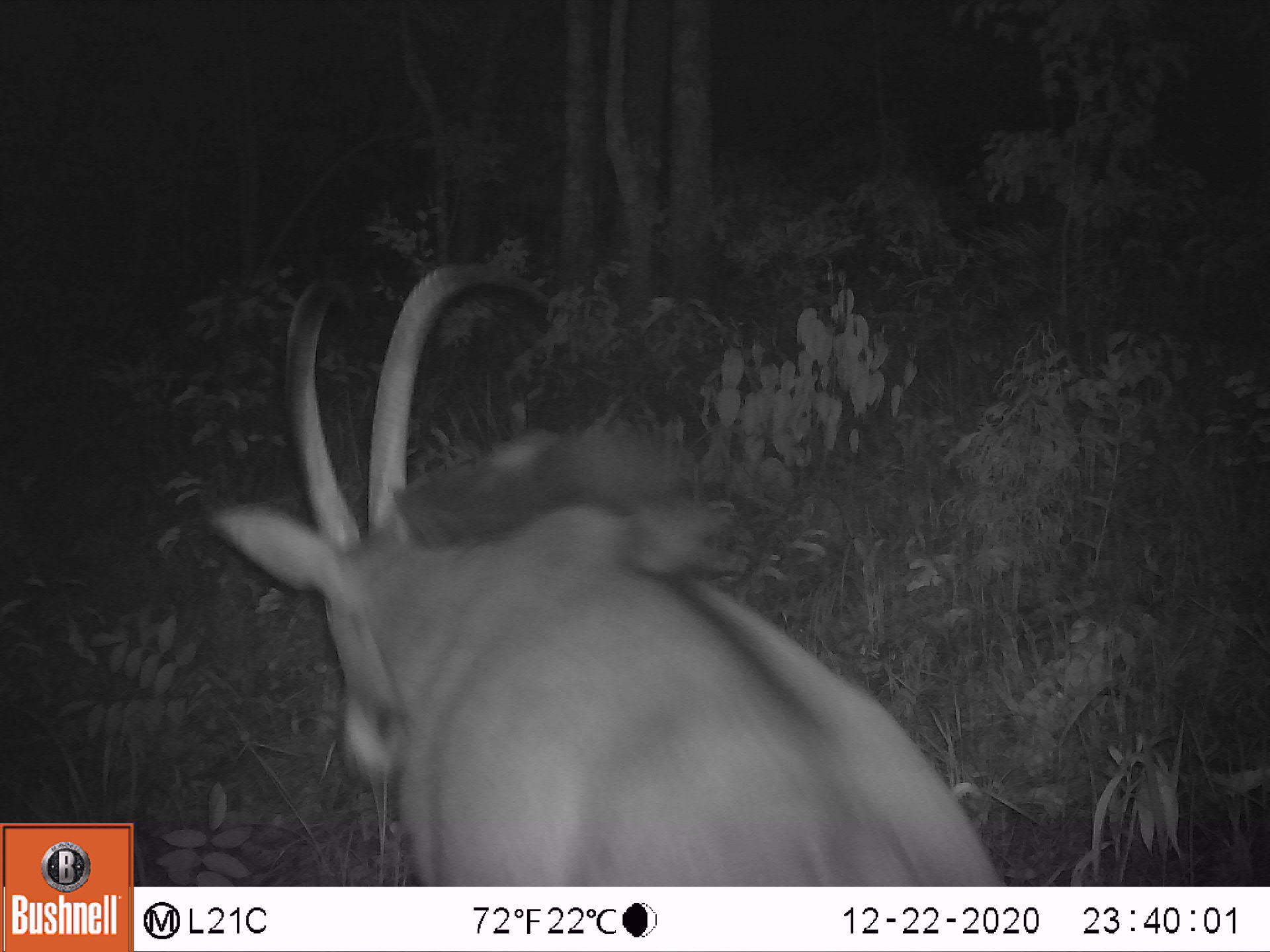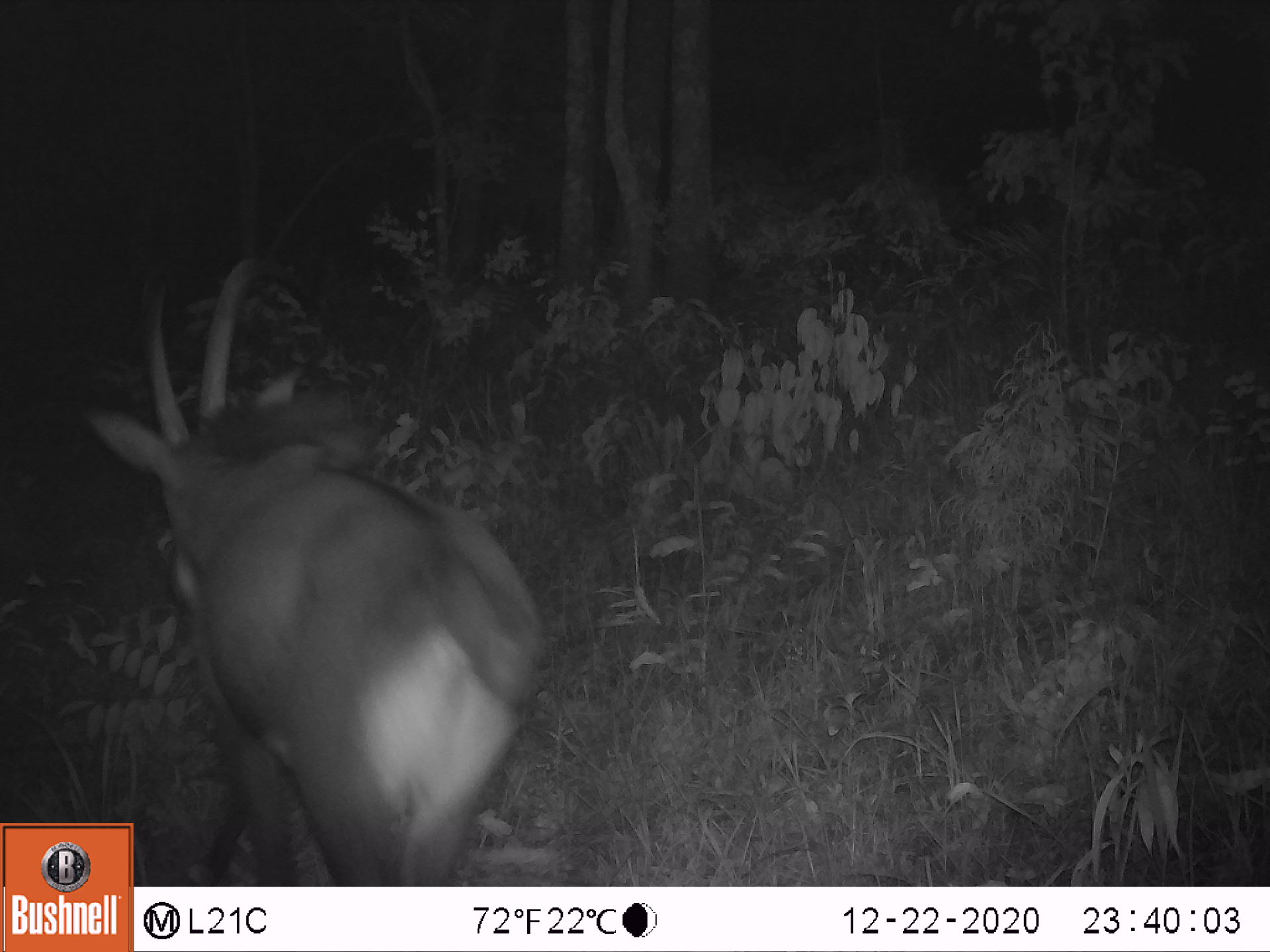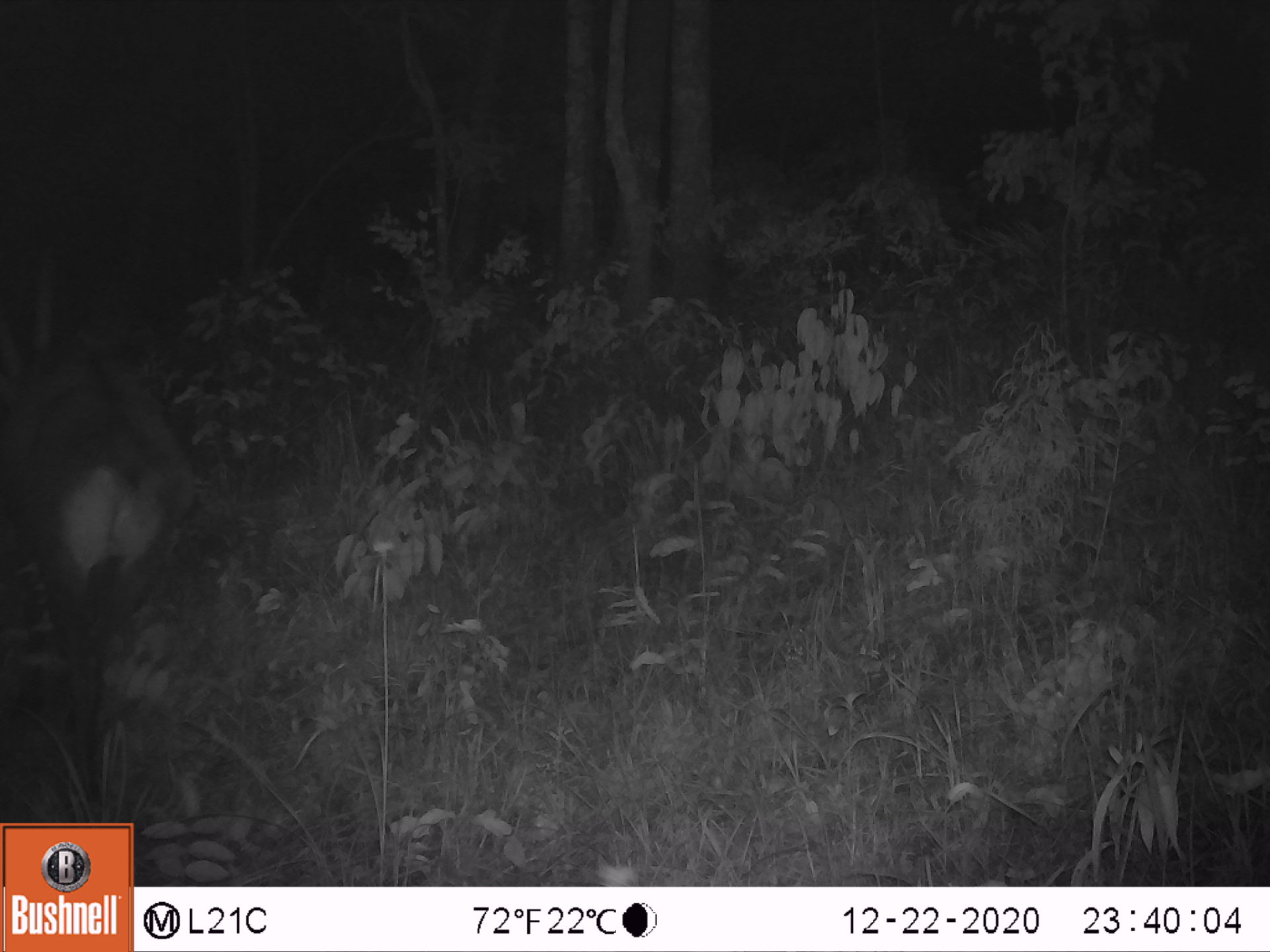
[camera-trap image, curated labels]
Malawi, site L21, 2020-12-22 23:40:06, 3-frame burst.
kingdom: Animalia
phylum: Chordata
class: Mammalia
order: Artiodactyla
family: Bovidae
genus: Hippotragus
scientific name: Hippotragus niger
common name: sable antelope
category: sable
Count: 1.